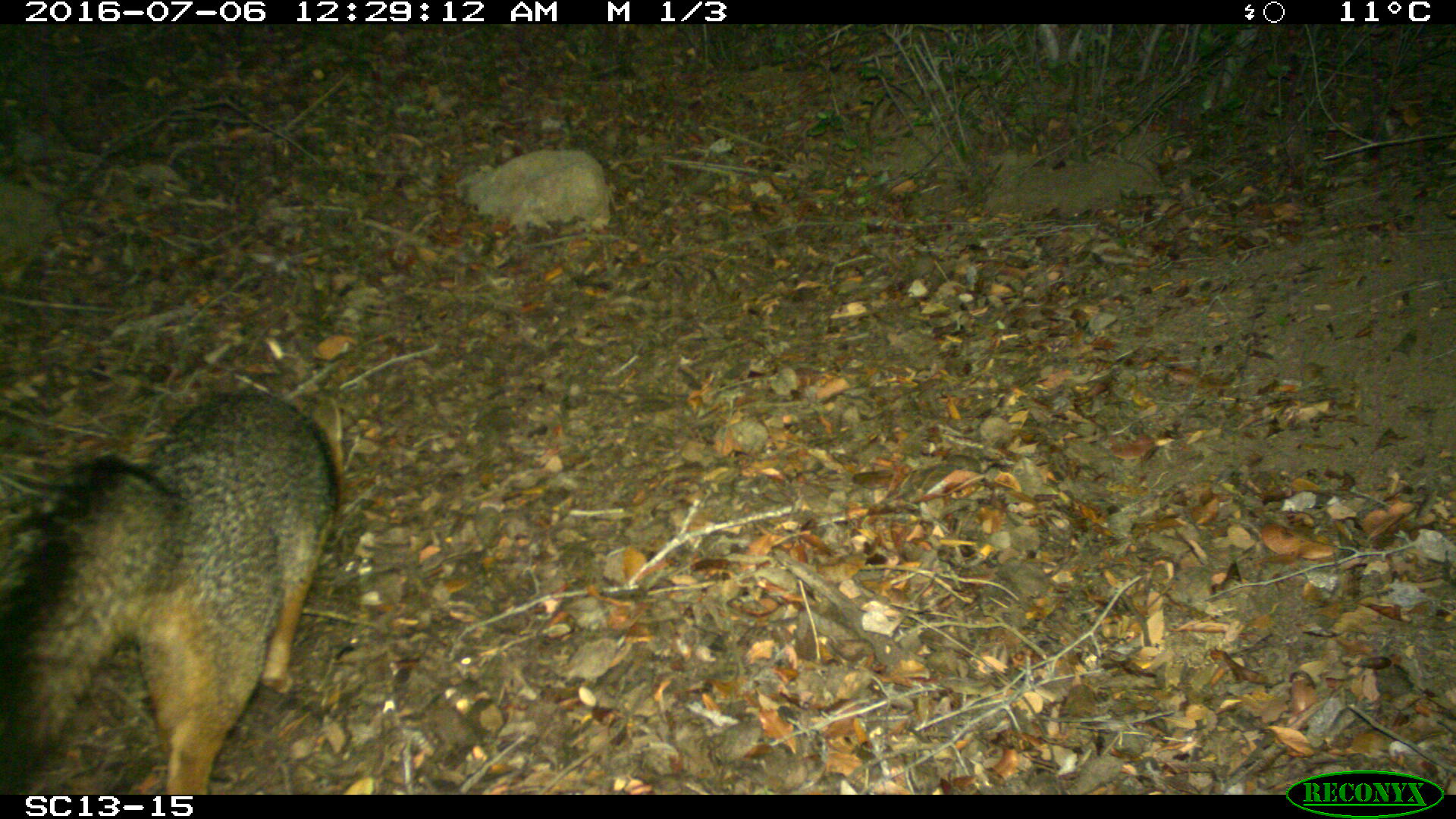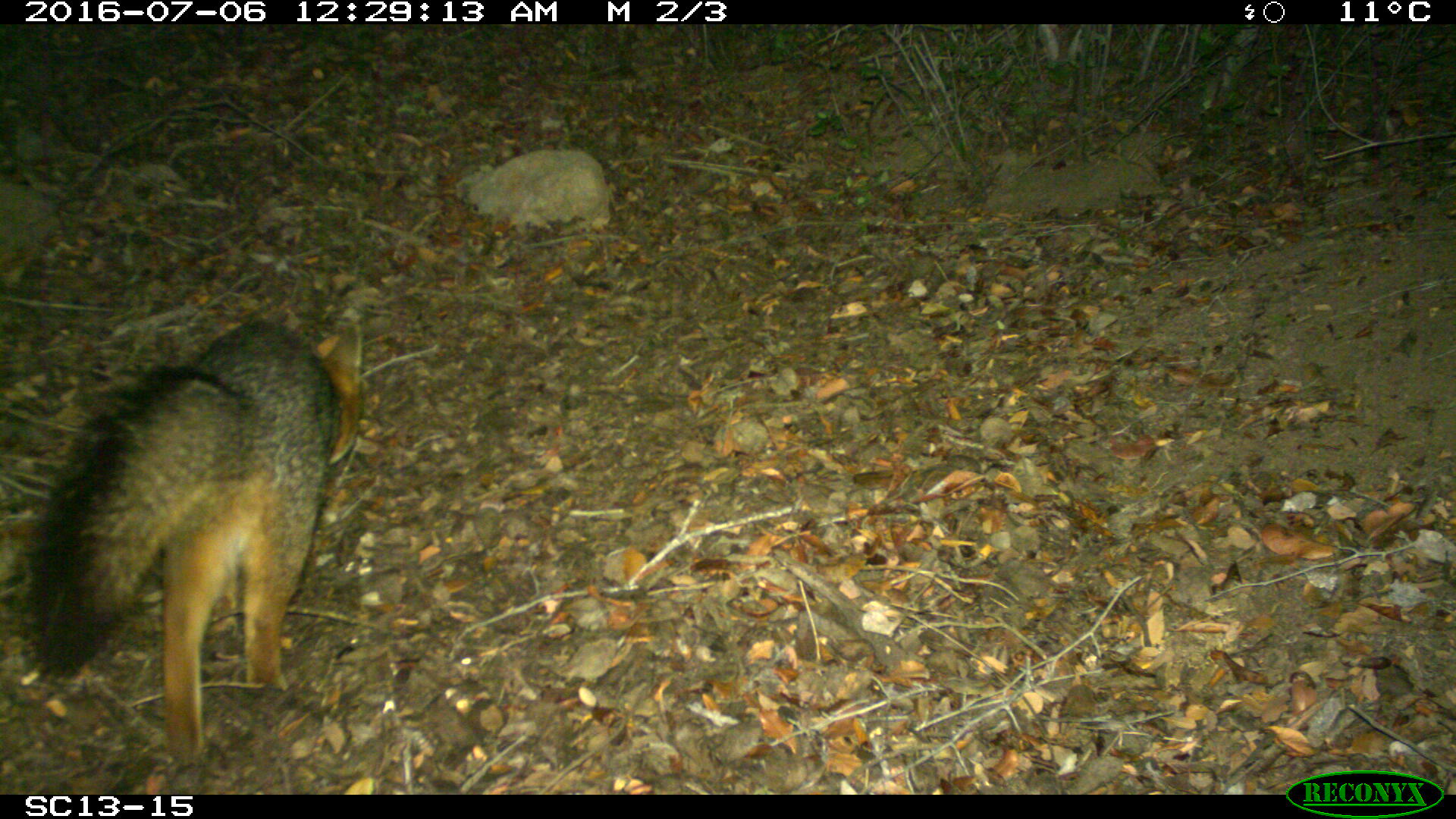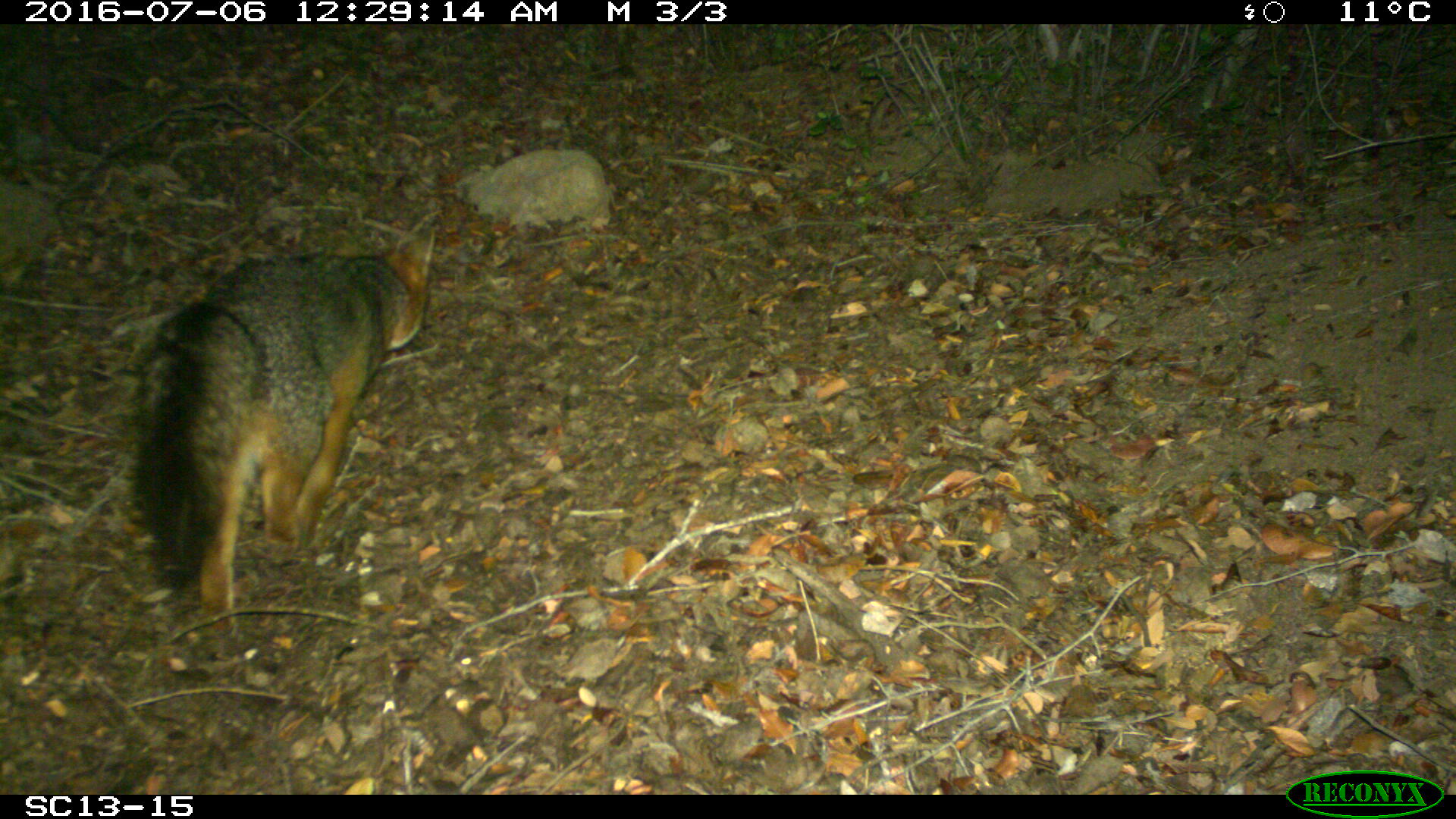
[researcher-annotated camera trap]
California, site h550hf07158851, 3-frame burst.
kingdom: Animalia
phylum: Chordata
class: Mammalia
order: Carnivora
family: Canidae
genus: Urocyon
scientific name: Urocyon littoralis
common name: island fox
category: fox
Fox (island fox) (Urocyon littoralis).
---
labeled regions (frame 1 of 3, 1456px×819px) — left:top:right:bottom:
fox: 0:390:344:794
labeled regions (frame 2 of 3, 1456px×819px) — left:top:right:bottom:
fox: 21:316:362:770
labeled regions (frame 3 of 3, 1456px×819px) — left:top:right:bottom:
fox: 135:222:433:630